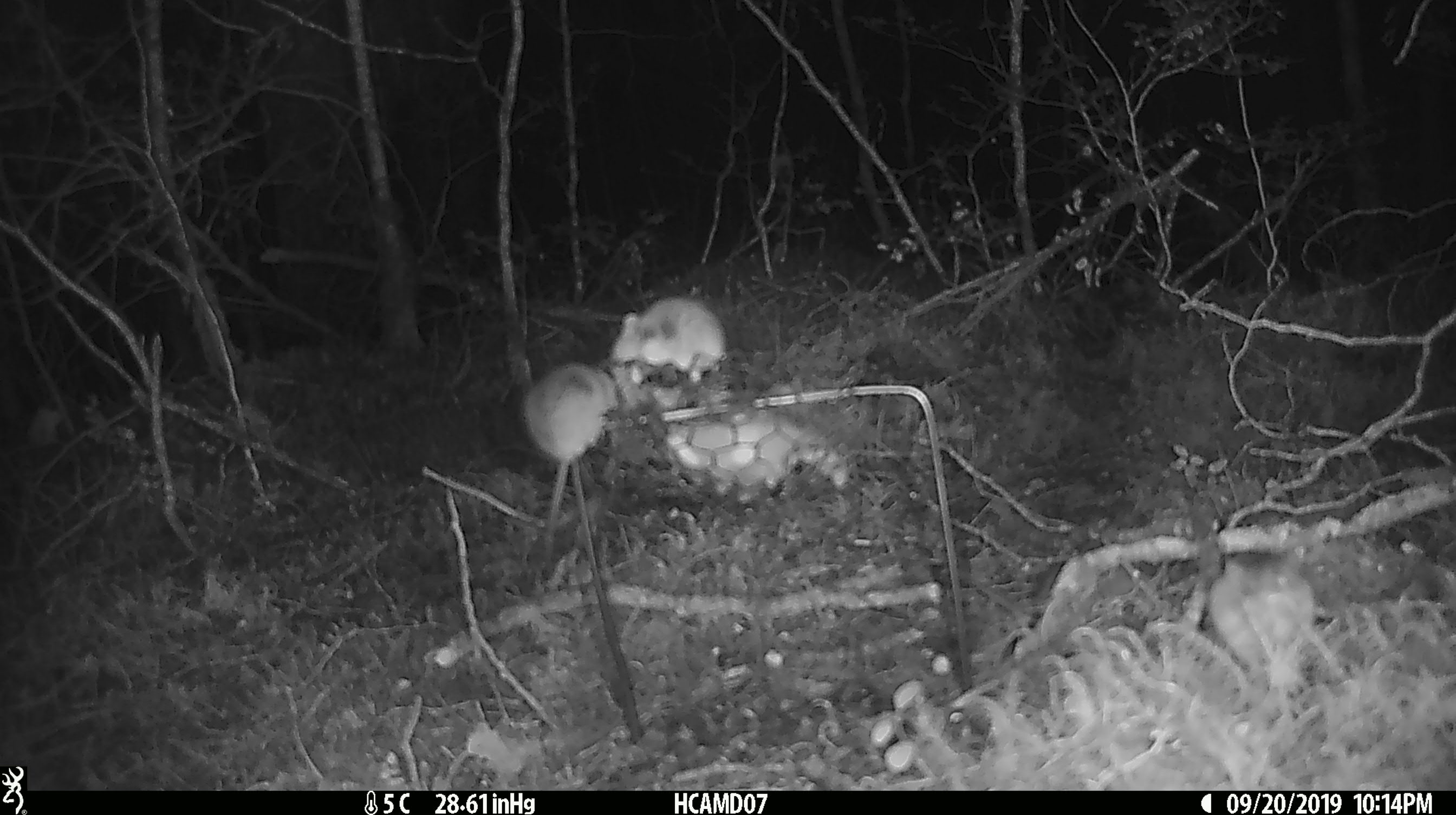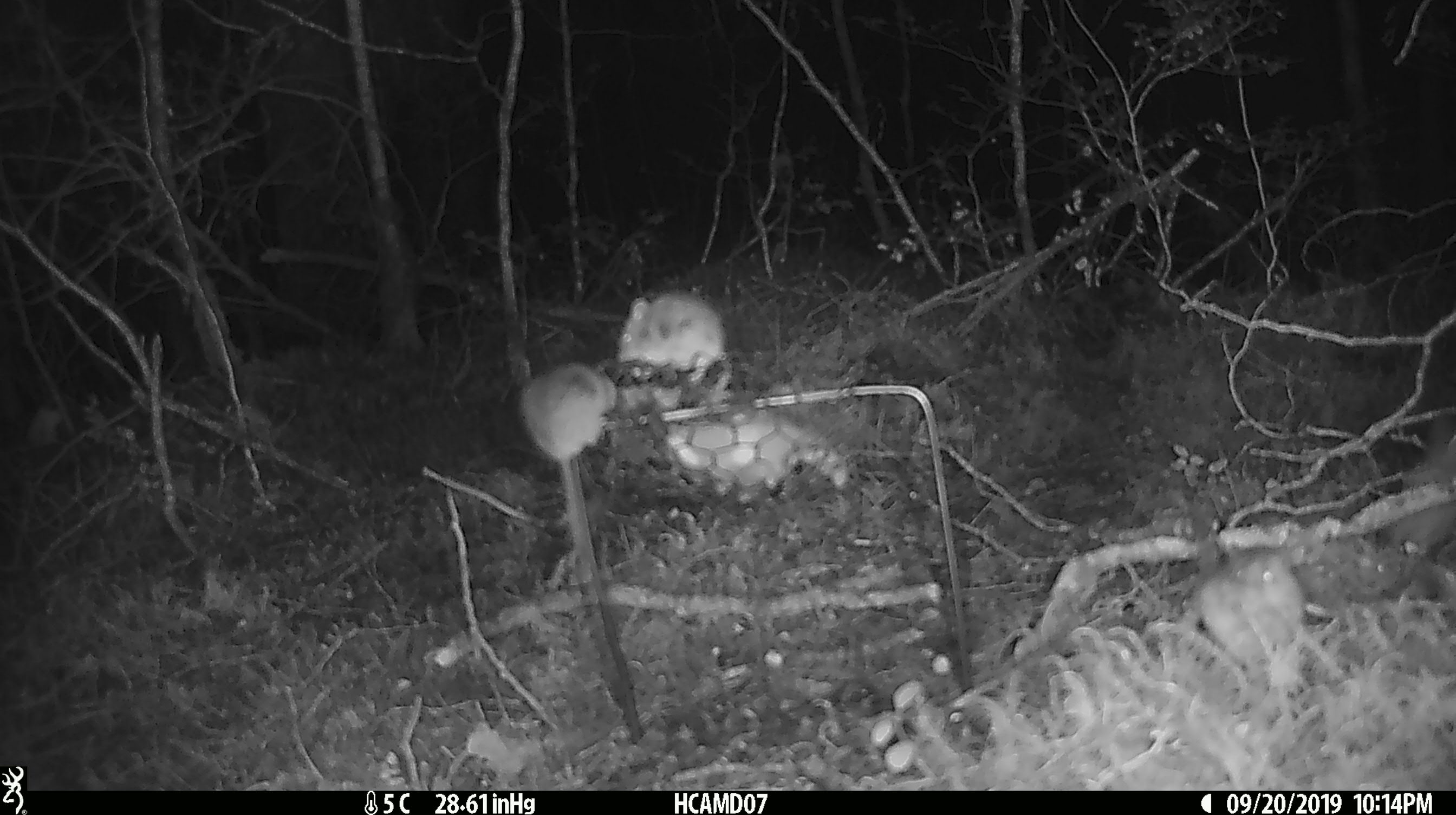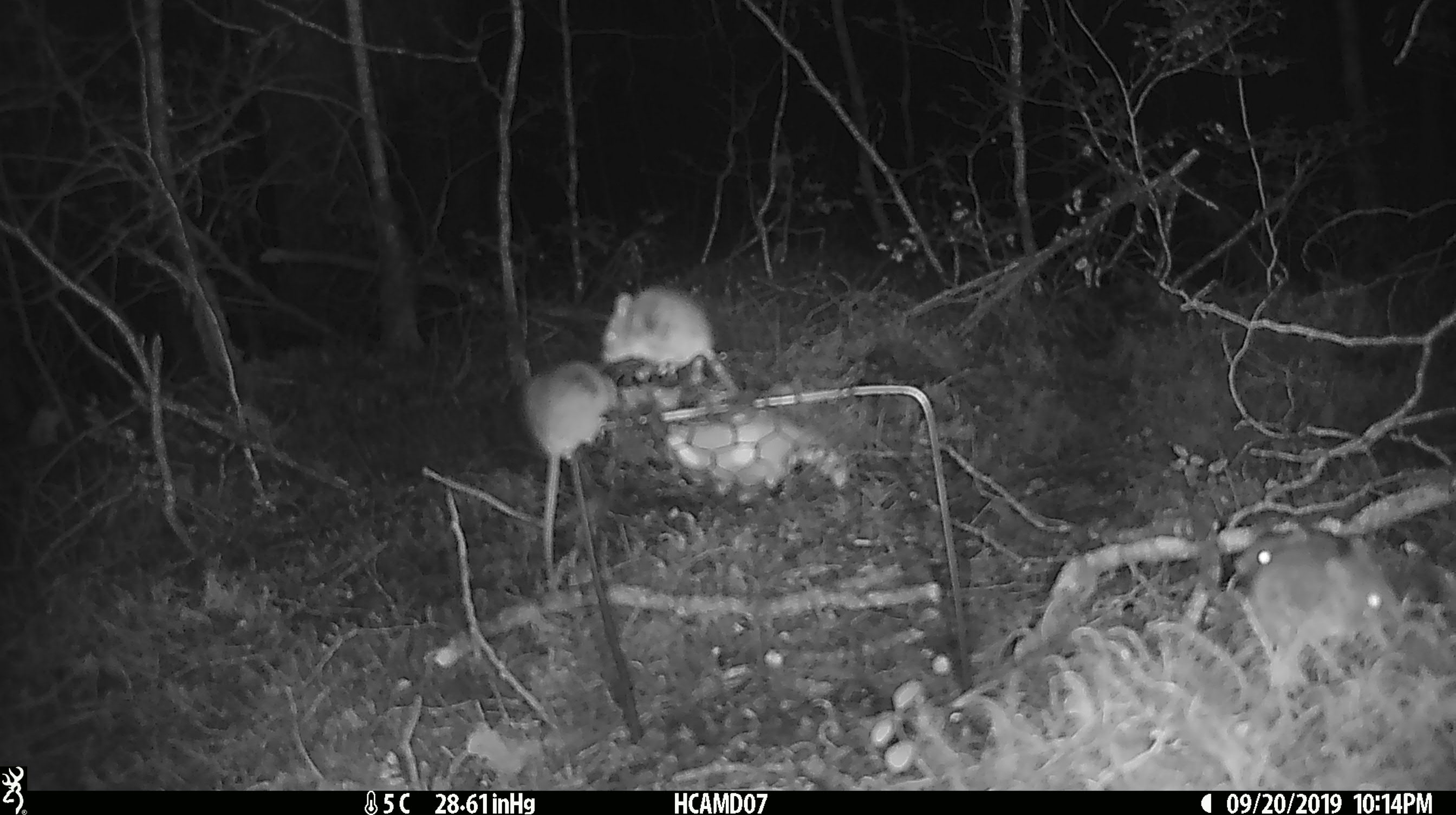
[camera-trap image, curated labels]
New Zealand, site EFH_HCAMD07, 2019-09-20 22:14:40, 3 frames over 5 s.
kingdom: Animalia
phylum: Chordata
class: Mammalia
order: Rodentia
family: Muridae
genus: Mus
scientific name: Mus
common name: mouse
Mouse (Mus).